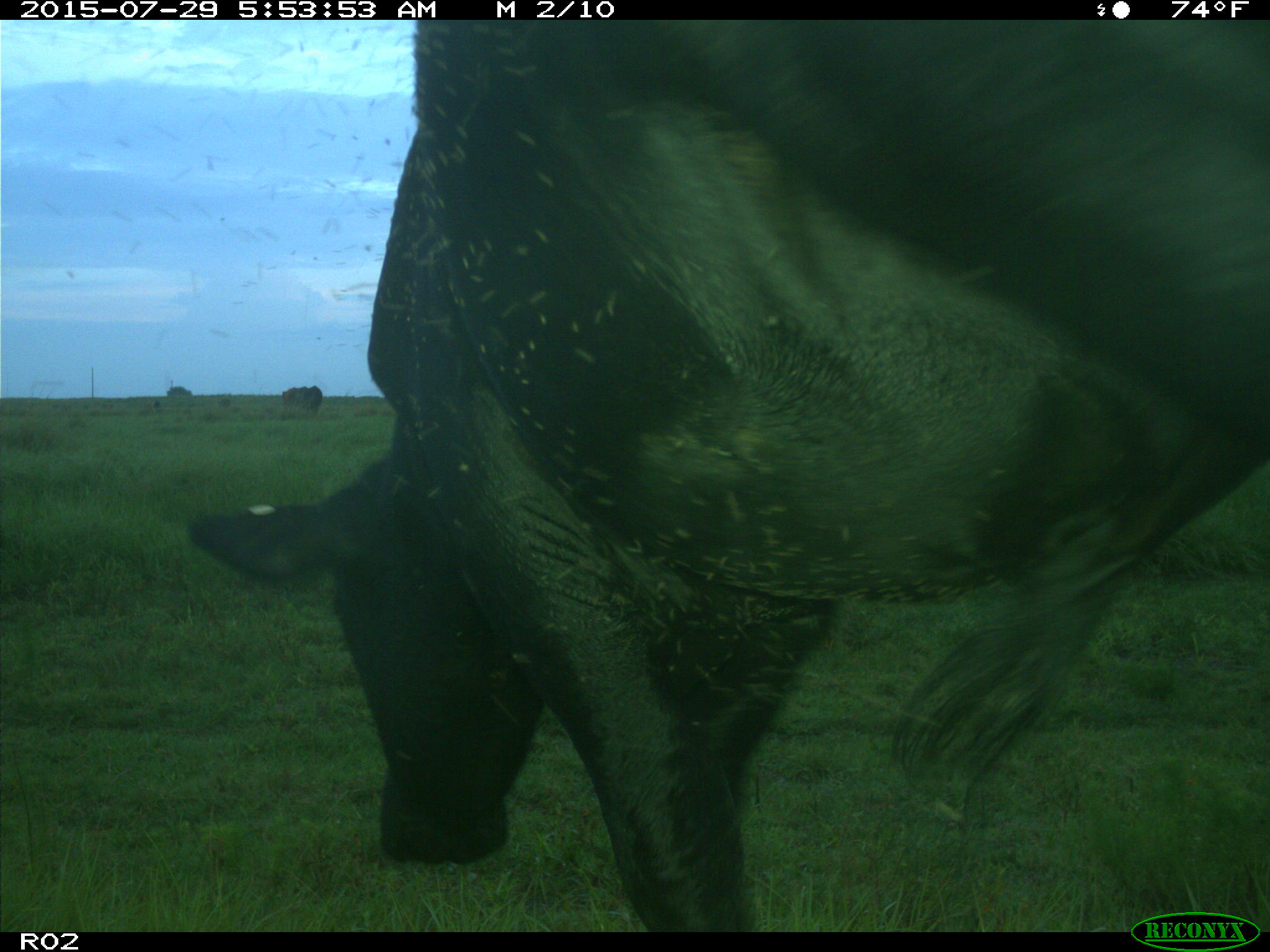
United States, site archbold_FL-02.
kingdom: Animalia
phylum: Chordata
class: Mammalia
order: Artiodactyla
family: Bovidae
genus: Bos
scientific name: Bos taurus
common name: domestic cow